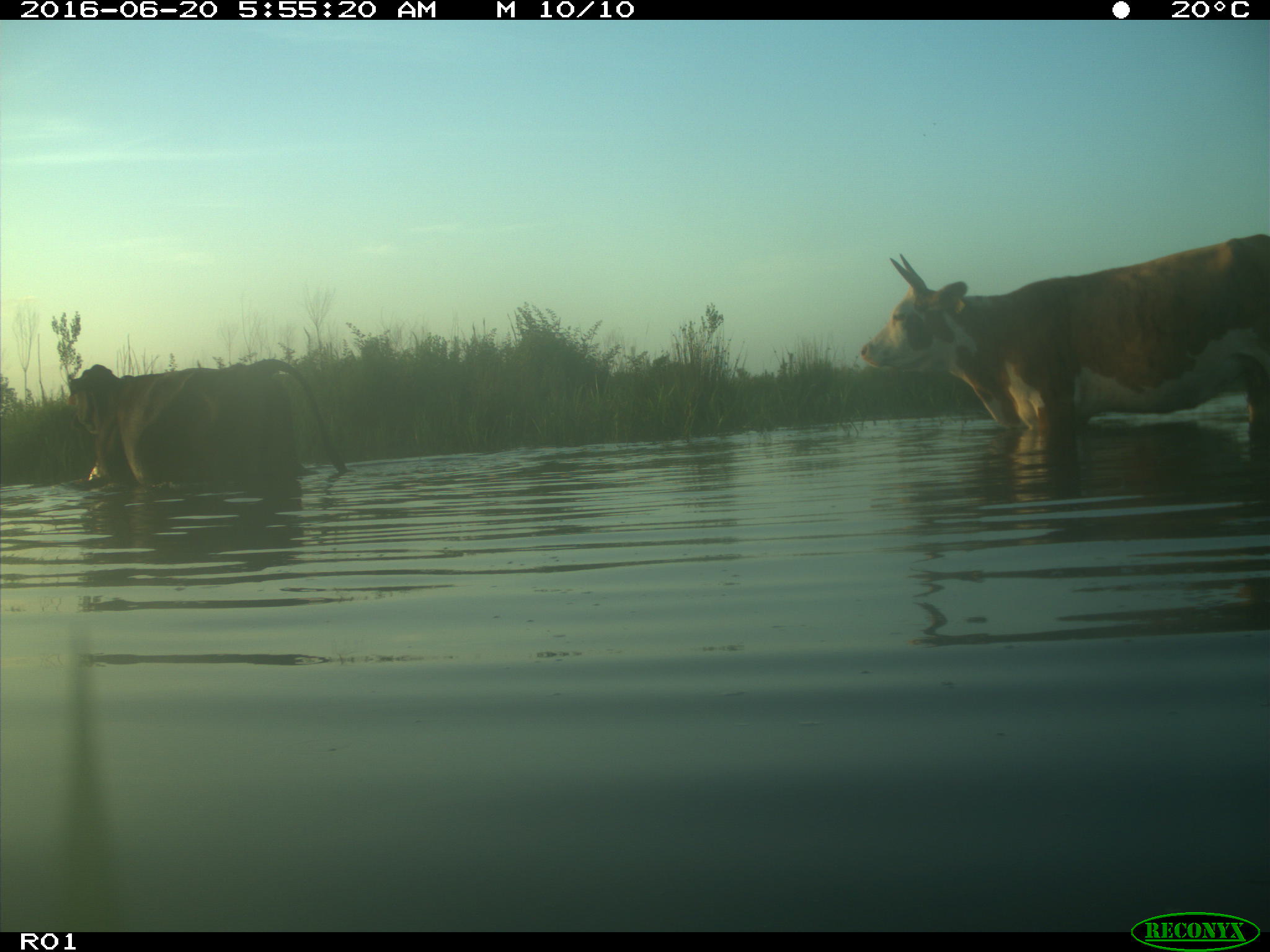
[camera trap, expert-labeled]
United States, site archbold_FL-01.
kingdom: Animalia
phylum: Chordata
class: Mammalia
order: Artiodactyla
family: Bovidae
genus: Bos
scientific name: Bos taurus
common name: domestic cow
Bos taurus (domestic cow).